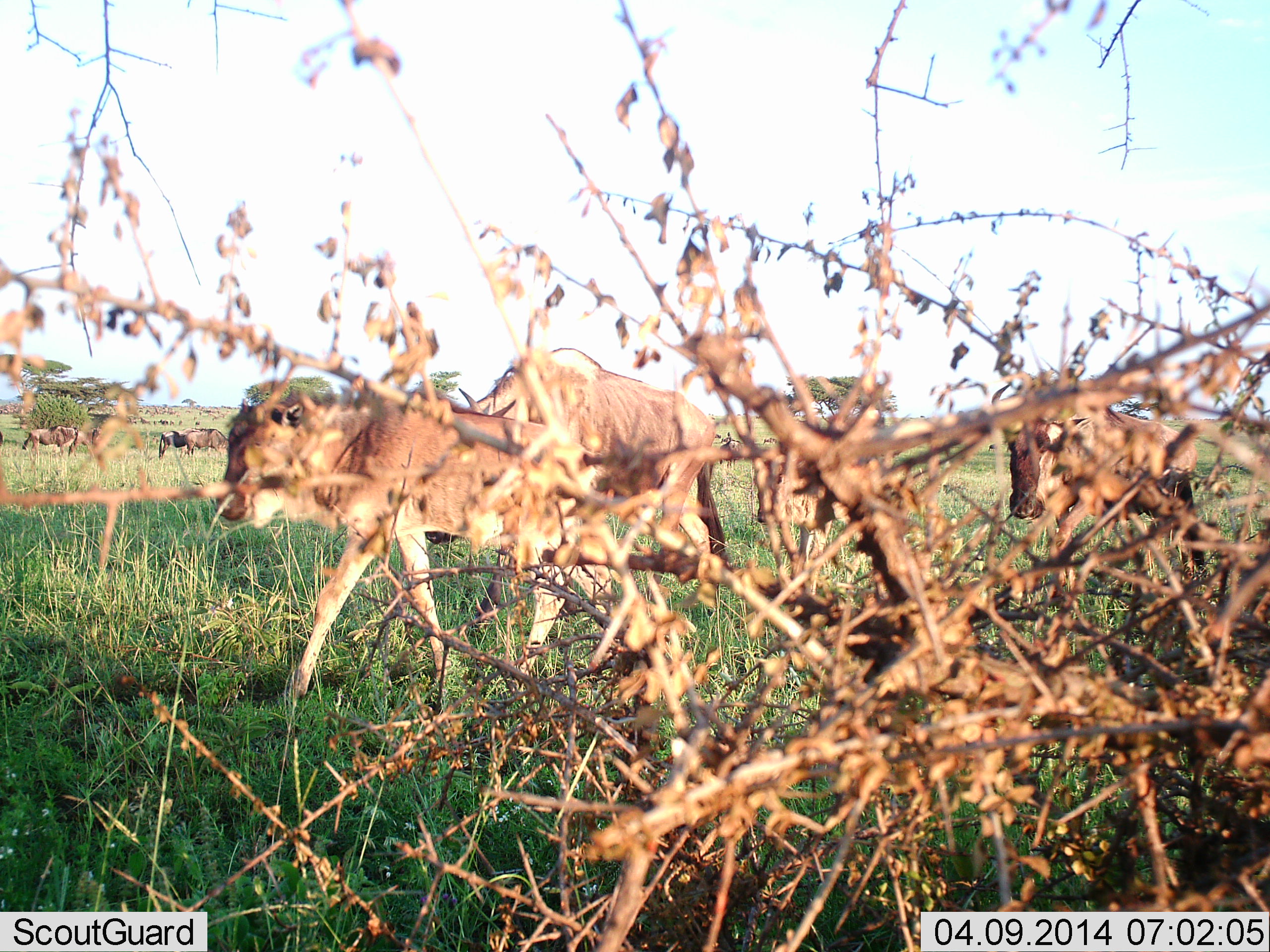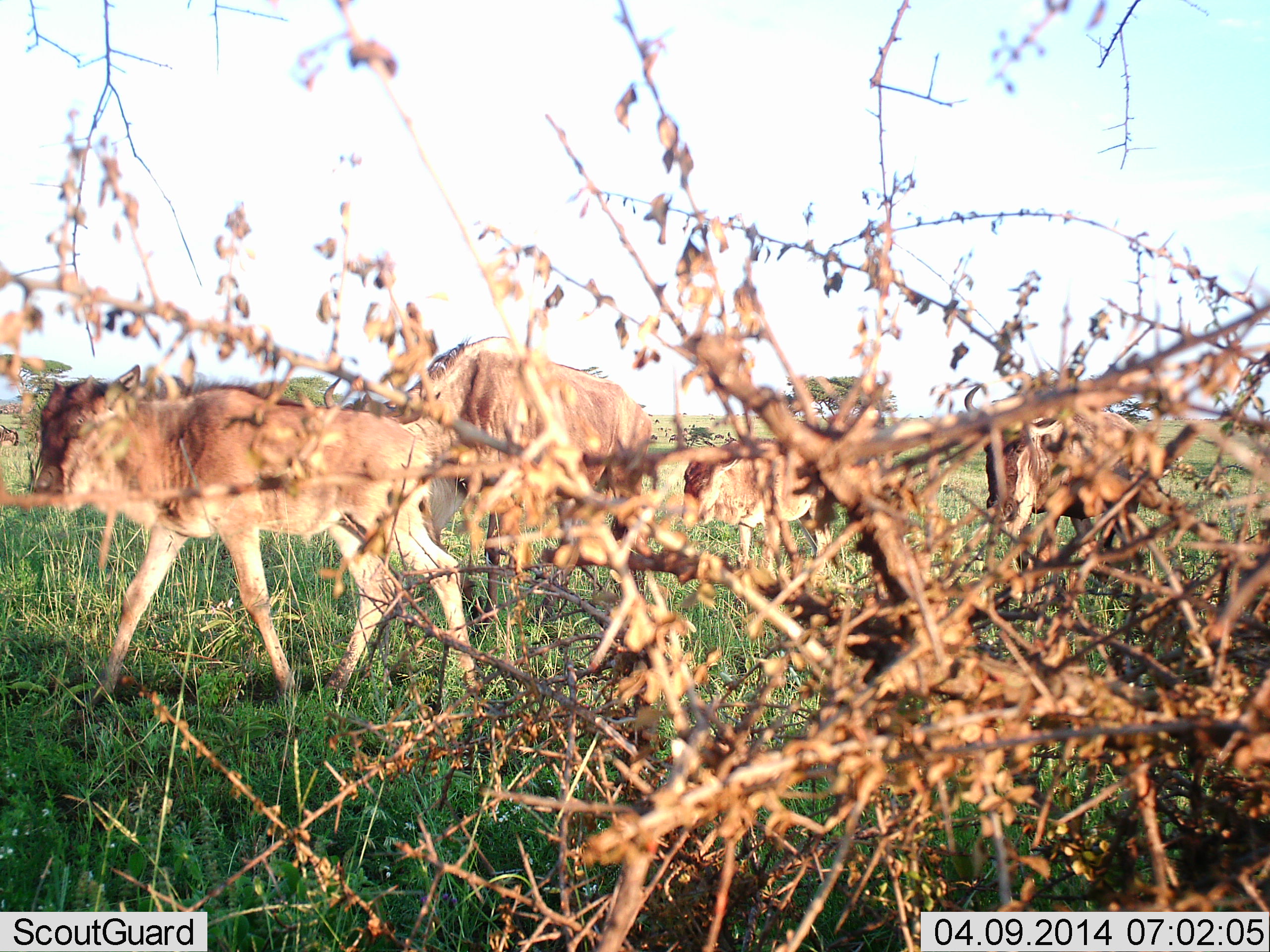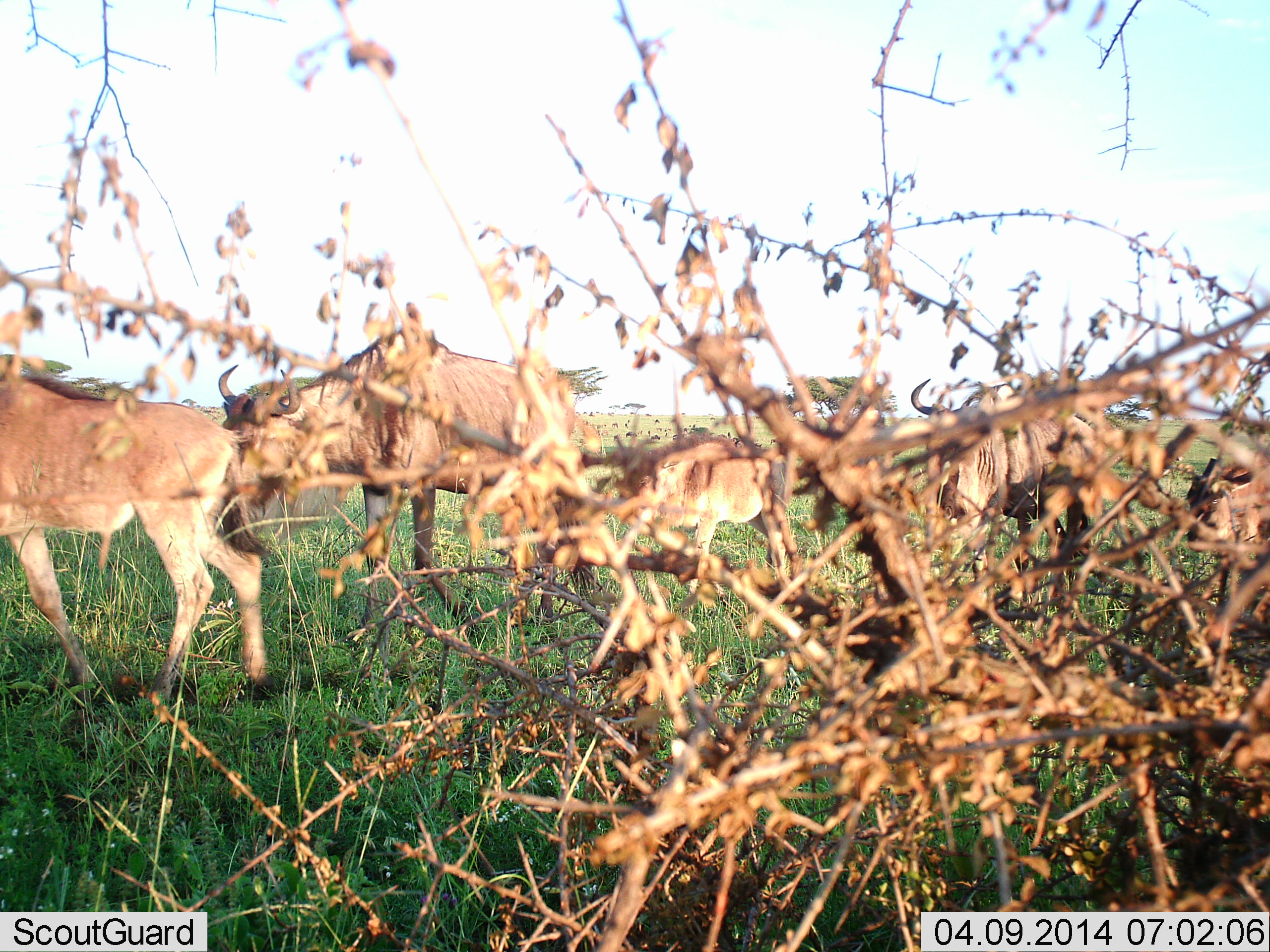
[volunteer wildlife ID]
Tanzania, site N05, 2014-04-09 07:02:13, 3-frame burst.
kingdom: Animalia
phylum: Chordata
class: Mammalia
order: Artiodactyla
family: Bovidae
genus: Connochaetes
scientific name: Connochaetes taurinus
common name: blue wildebeest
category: wildebeest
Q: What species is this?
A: Wildebeest (blue wildebeest) (Connochaetes taurinus).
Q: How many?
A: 5.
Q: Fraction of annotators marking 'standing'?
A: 20%.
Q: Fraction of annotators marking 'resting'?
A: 0%.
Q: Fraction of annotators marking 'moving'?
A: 90%.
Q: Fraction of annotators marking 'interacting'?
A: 10%.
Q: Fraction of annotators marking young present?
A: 70%.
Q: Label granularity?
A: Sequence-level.